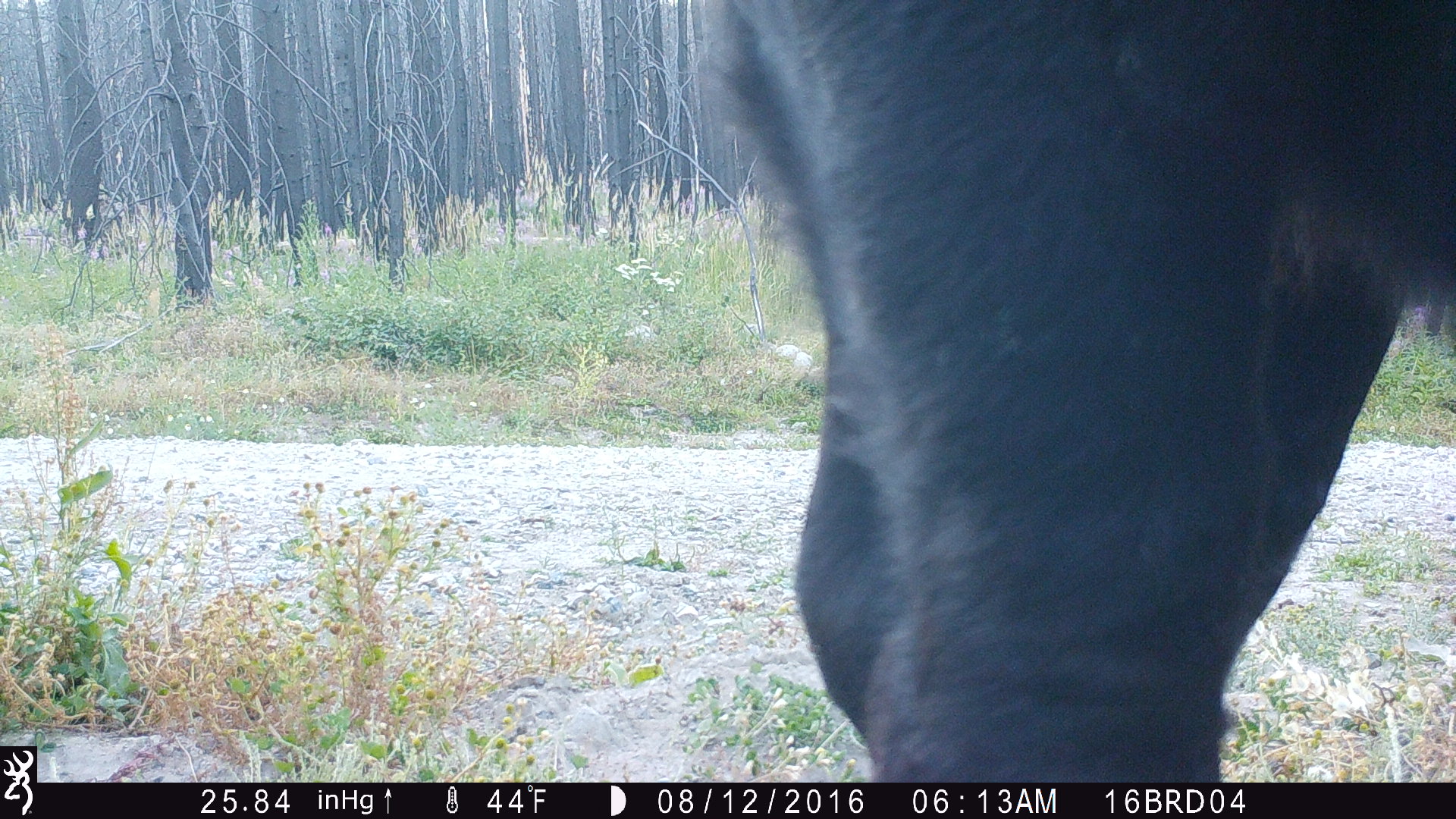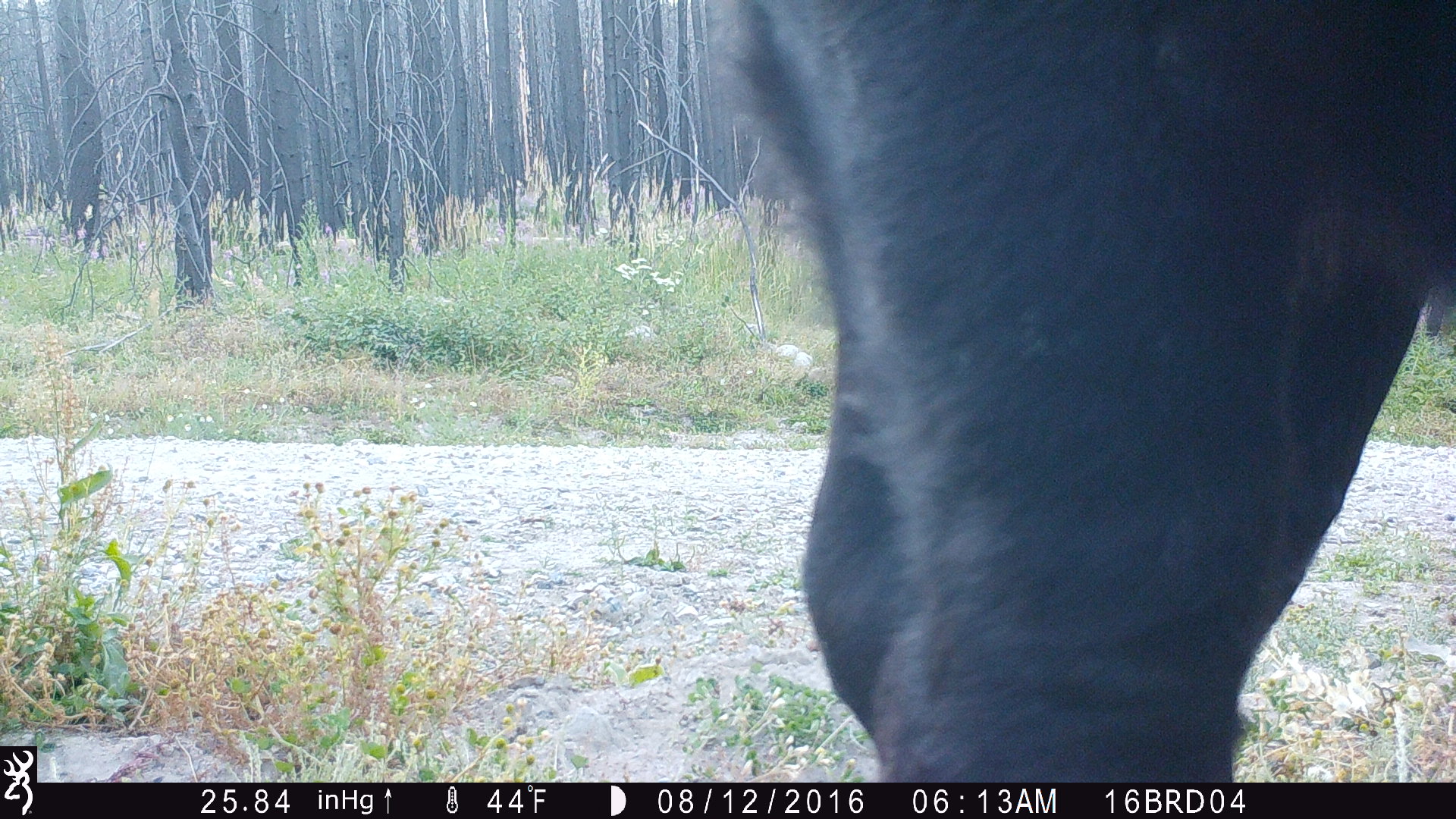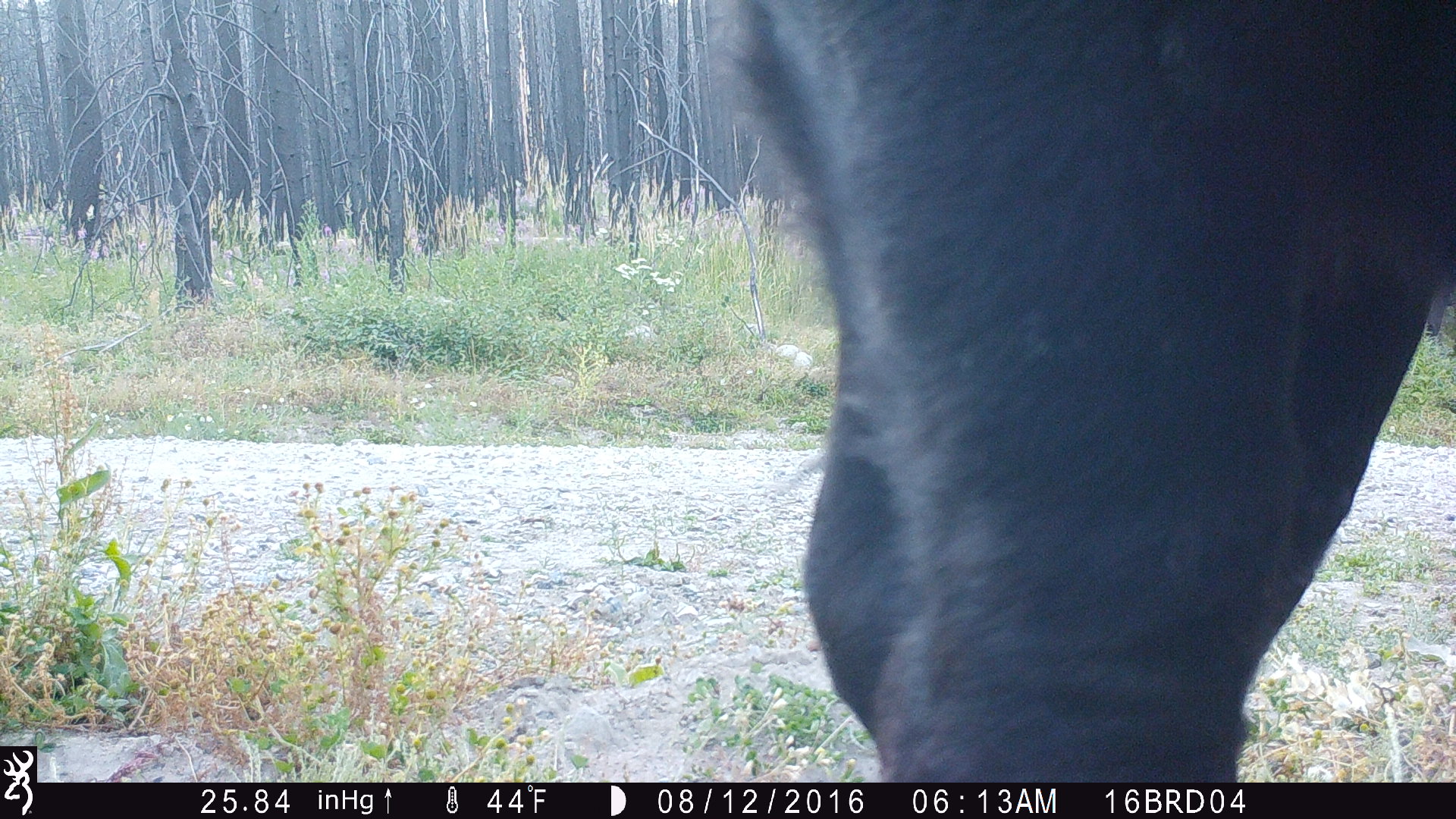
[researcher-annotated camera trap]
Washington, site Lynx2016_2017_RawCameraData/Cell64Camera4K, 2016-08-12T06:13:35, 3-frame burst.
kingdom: Animalia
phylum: Chordata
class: Mammalia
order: Artiodactyla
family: Bovidae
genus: Bos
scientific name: Bos taurus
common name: domestic cattle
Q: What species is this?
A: Domestic cattle (Bos taurus).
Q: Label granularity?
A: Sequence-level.